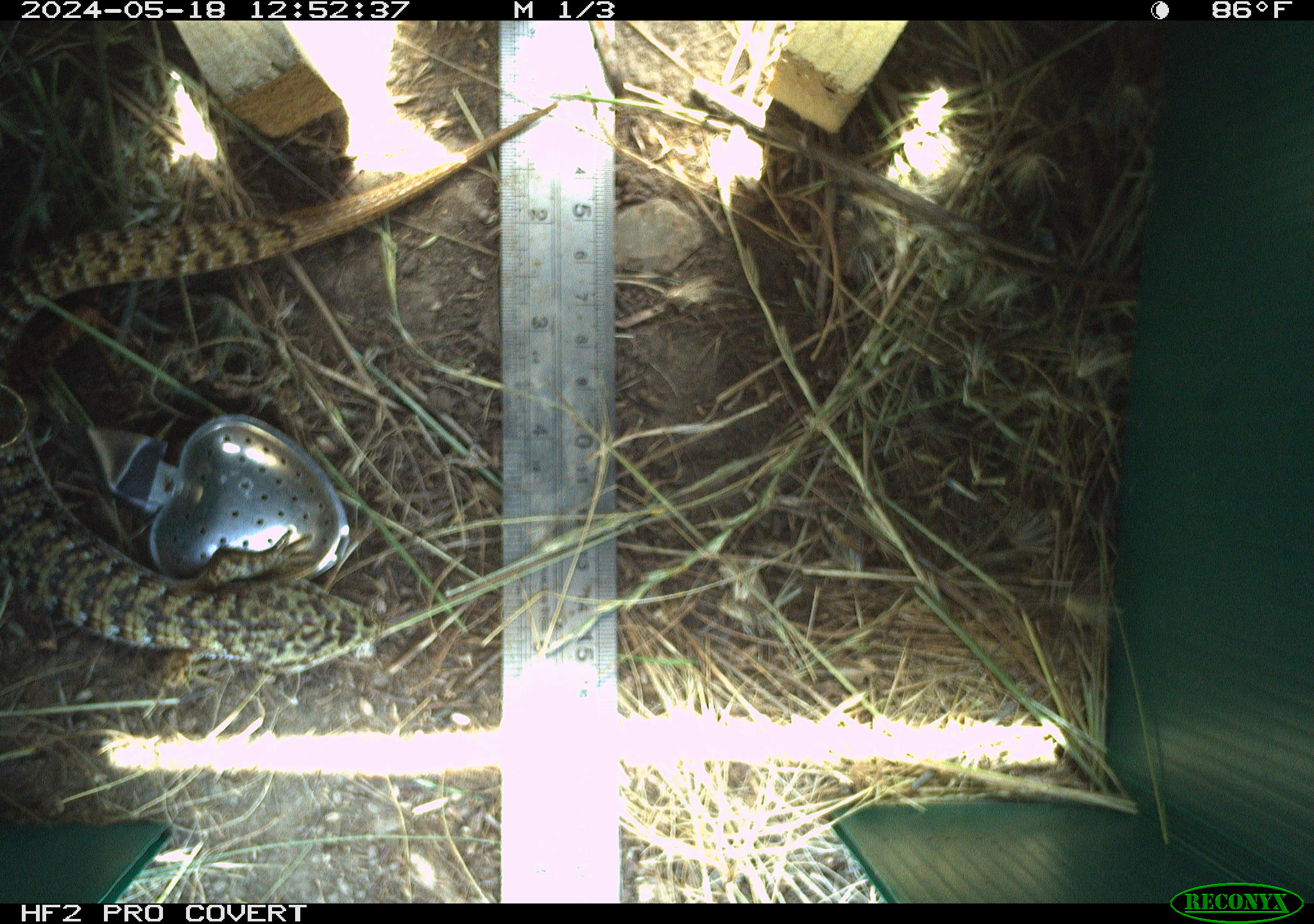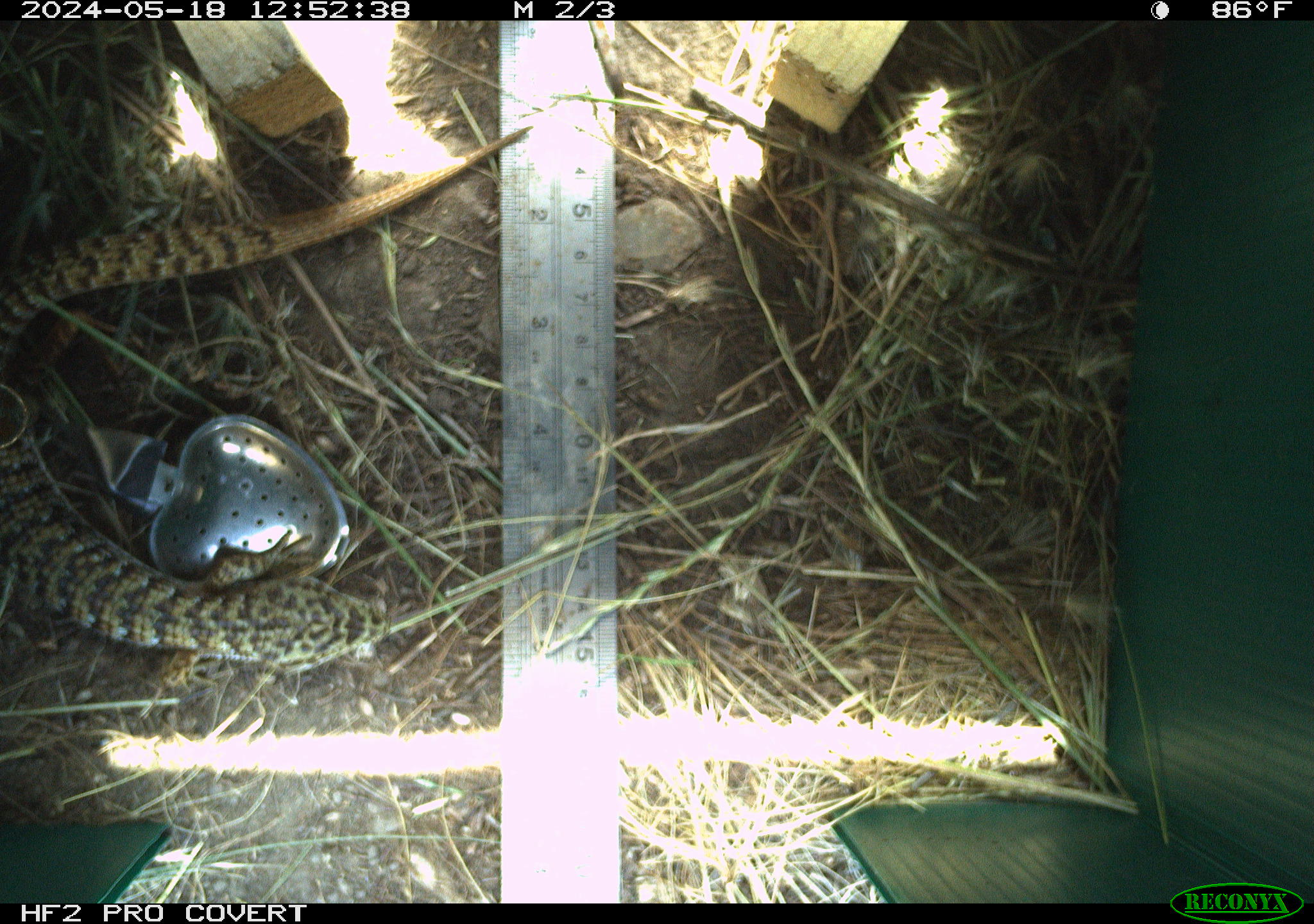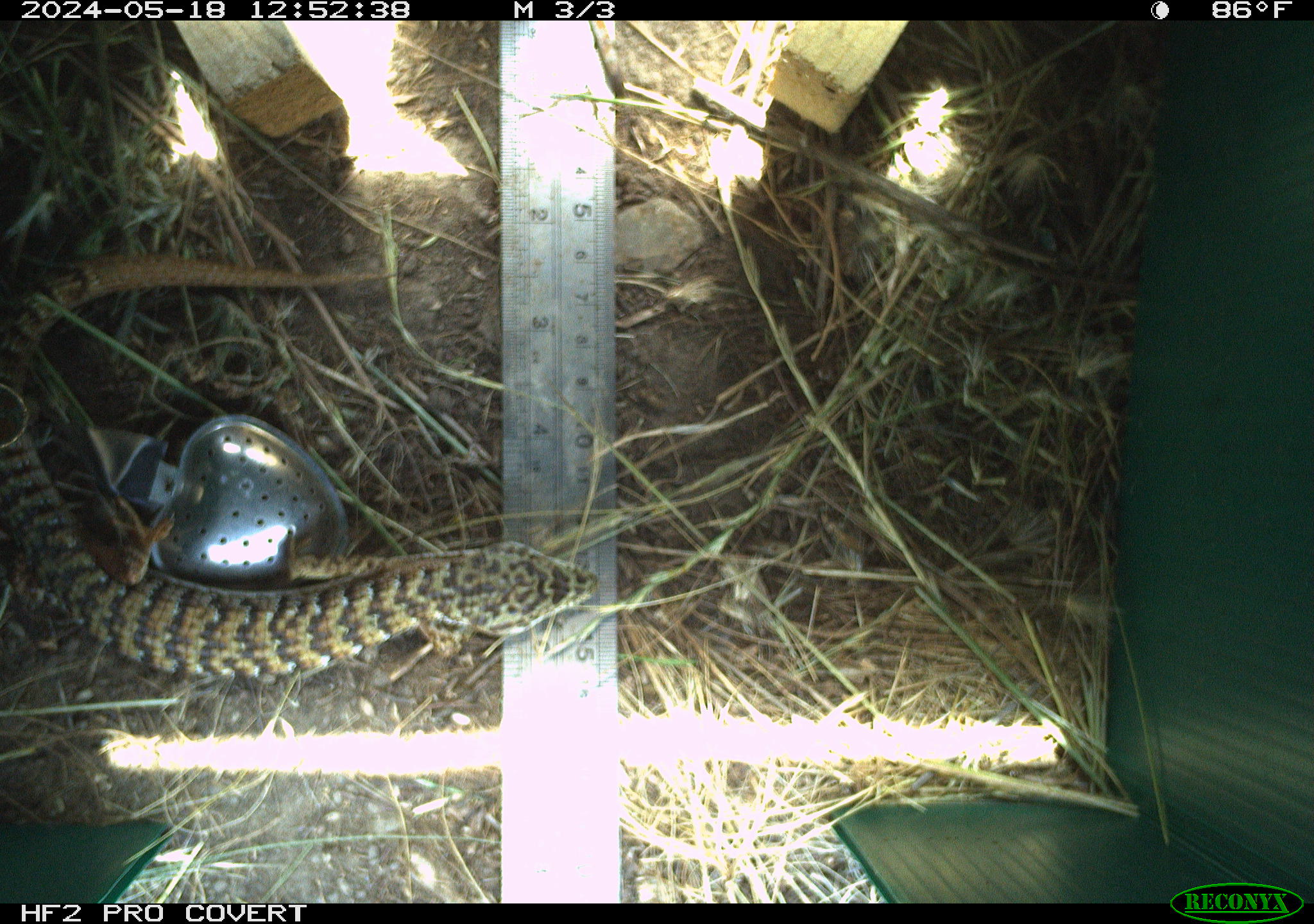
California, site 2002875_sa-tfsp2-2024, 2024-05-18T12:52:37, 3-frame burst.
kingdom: Animalia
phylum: Chordata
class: Reptilia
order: Squamata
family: Anguidae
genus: Elgaria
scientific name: Elgaria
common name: alligator lizards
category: elgaria species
Elgaria species (alligator lizards) (Elgaria).